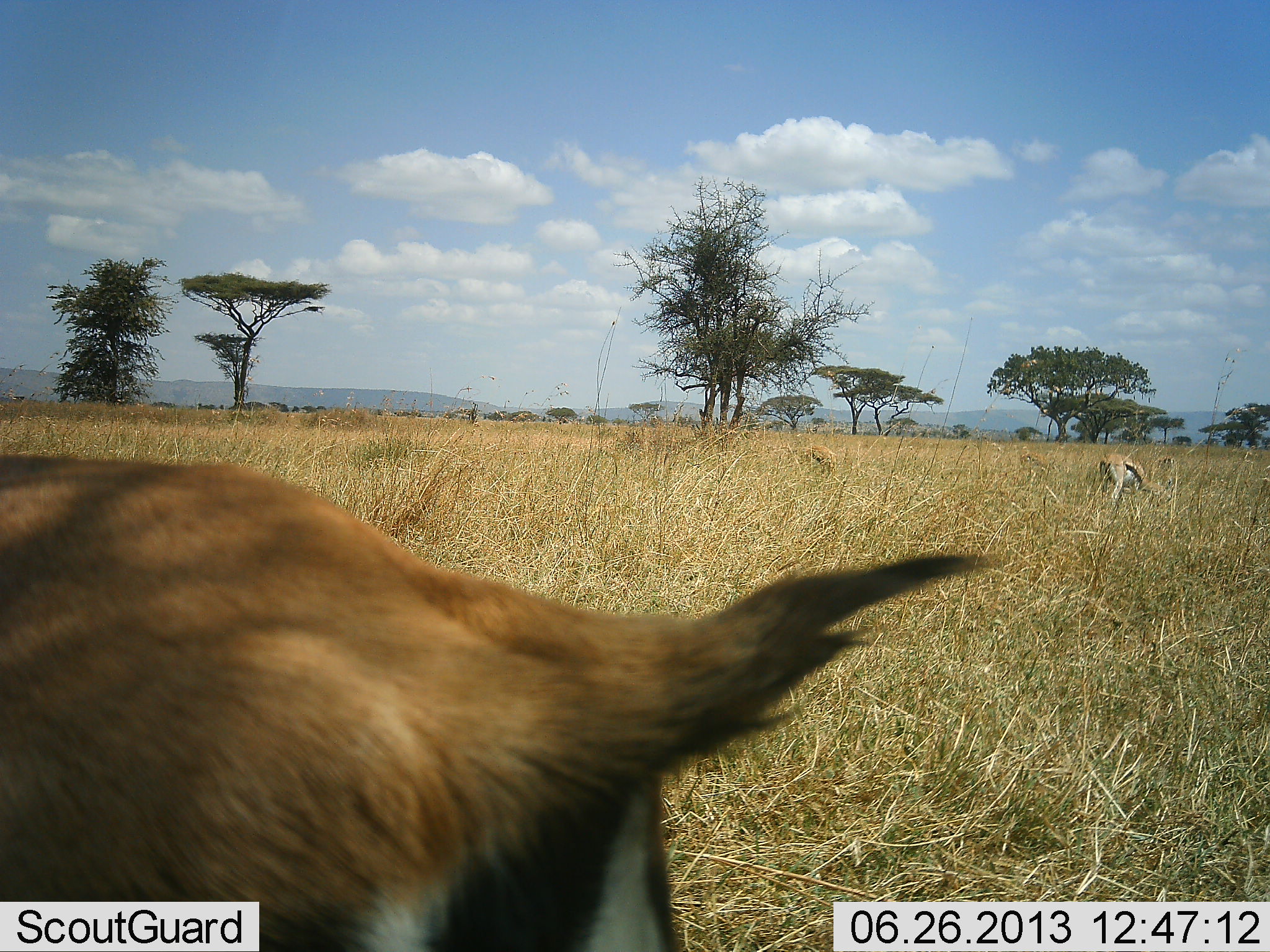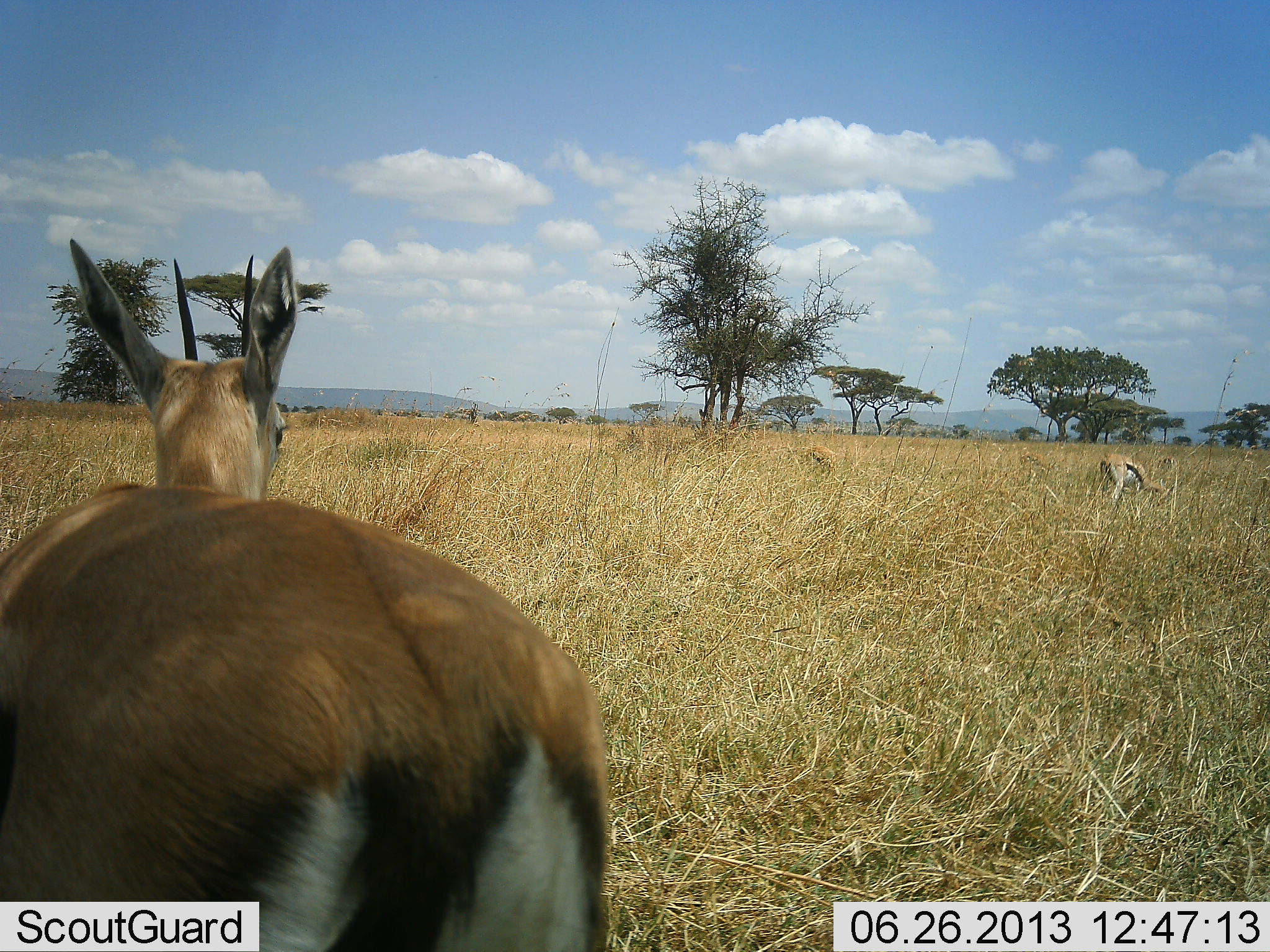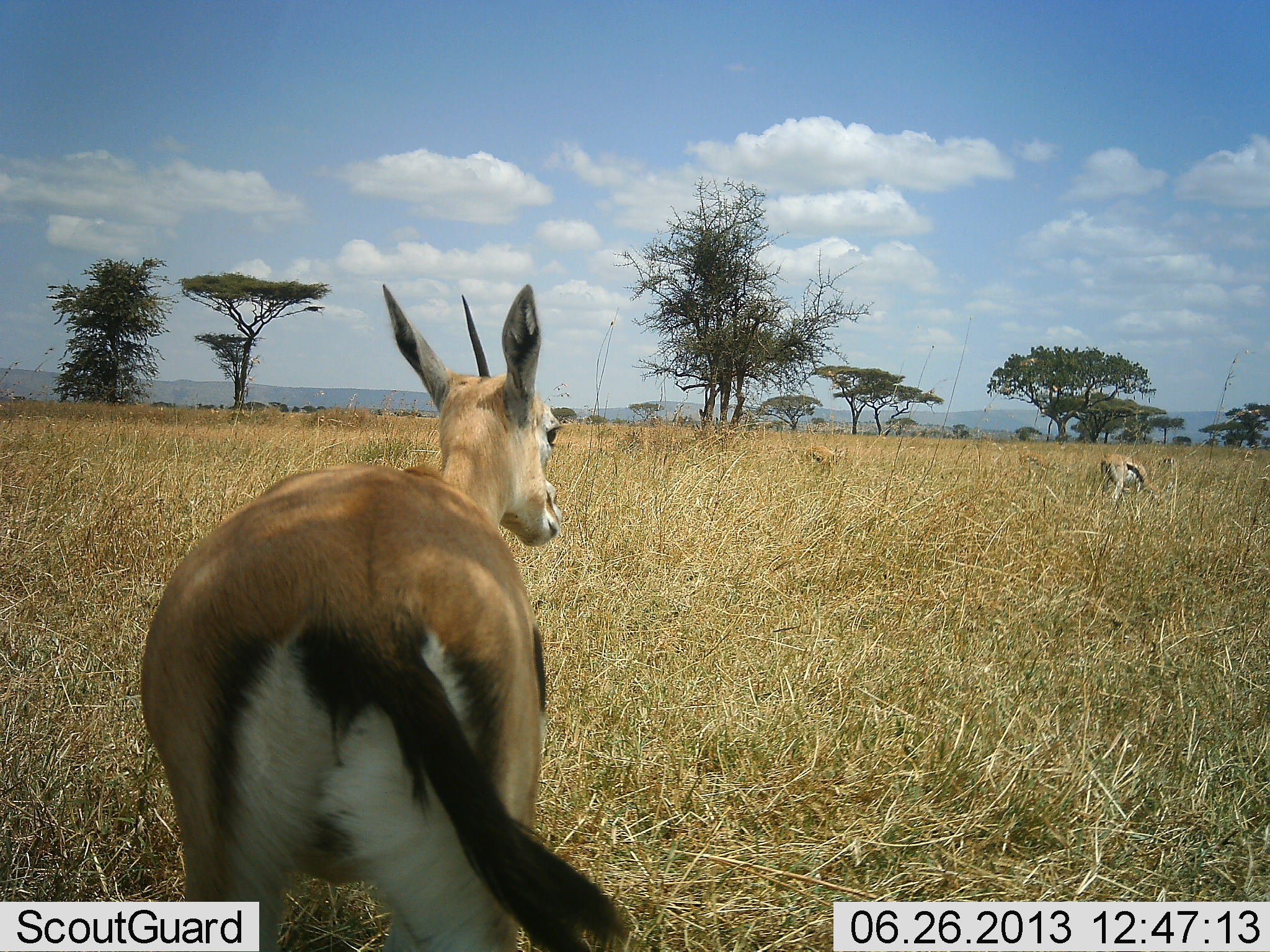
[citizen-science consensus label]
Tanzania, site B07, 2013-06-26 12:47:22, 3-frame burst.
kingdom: Animalia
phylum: Chordata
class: Mammalia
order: Artiodactyla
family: Bovidae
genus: Eudorcas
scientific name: Eudorcas thomsonii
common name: thomson's gazelle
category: gazellethomsons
Gazellethomsons (thomson's gazelle) (Eudorcas thomsonii), count 2. Behavior (volunteer vote fractions): standing 63%, resting 0%, moving 49%, interacting 0%. Young present (vote fraction): 0%. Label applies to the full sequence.